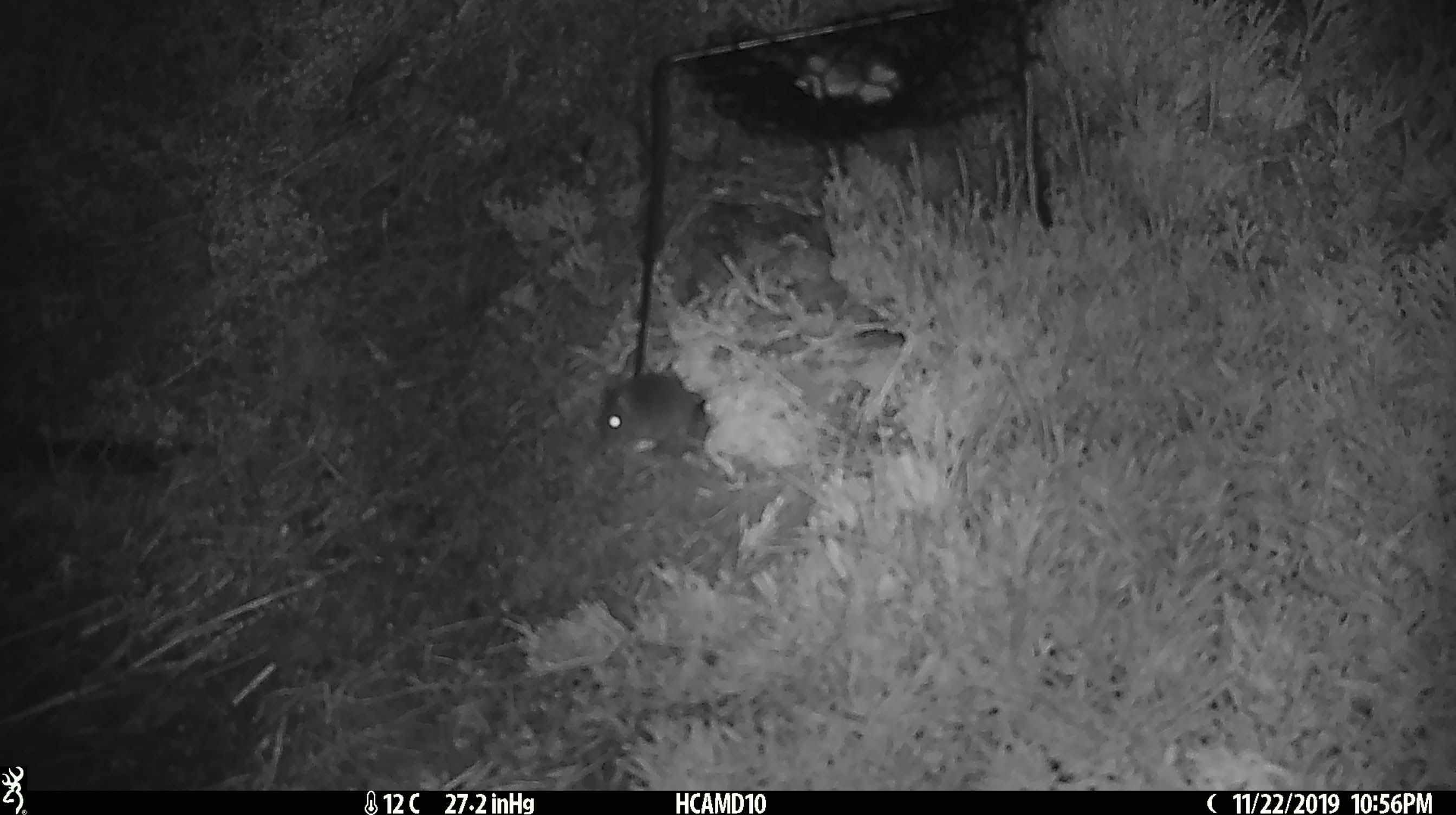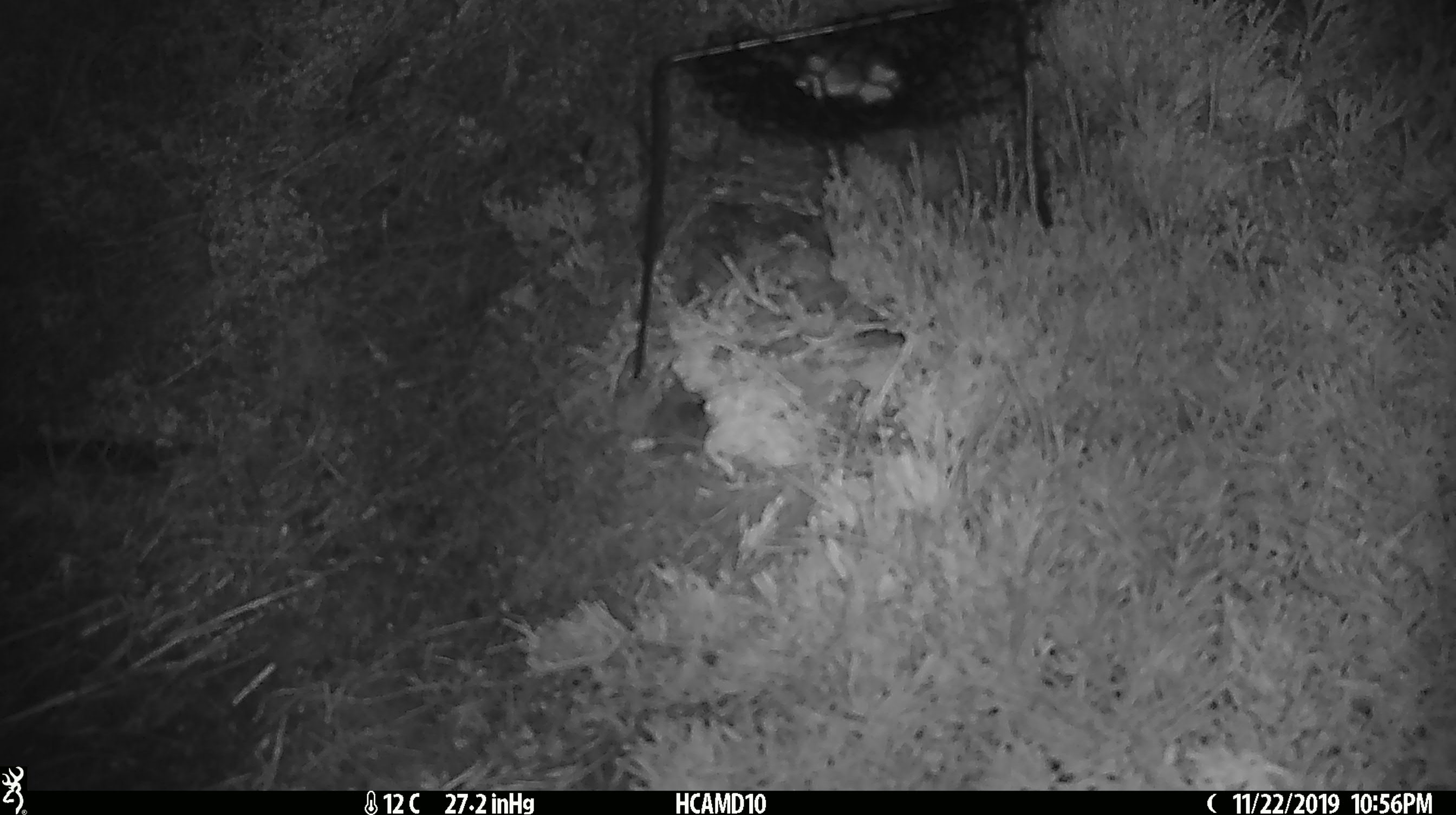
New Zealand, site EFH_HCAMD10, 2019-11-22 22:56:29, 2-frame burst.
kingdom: Animalia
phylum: Chordata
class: Mammalia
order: Rodentia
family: Muridae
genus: Mus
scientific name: Mus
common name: mouse